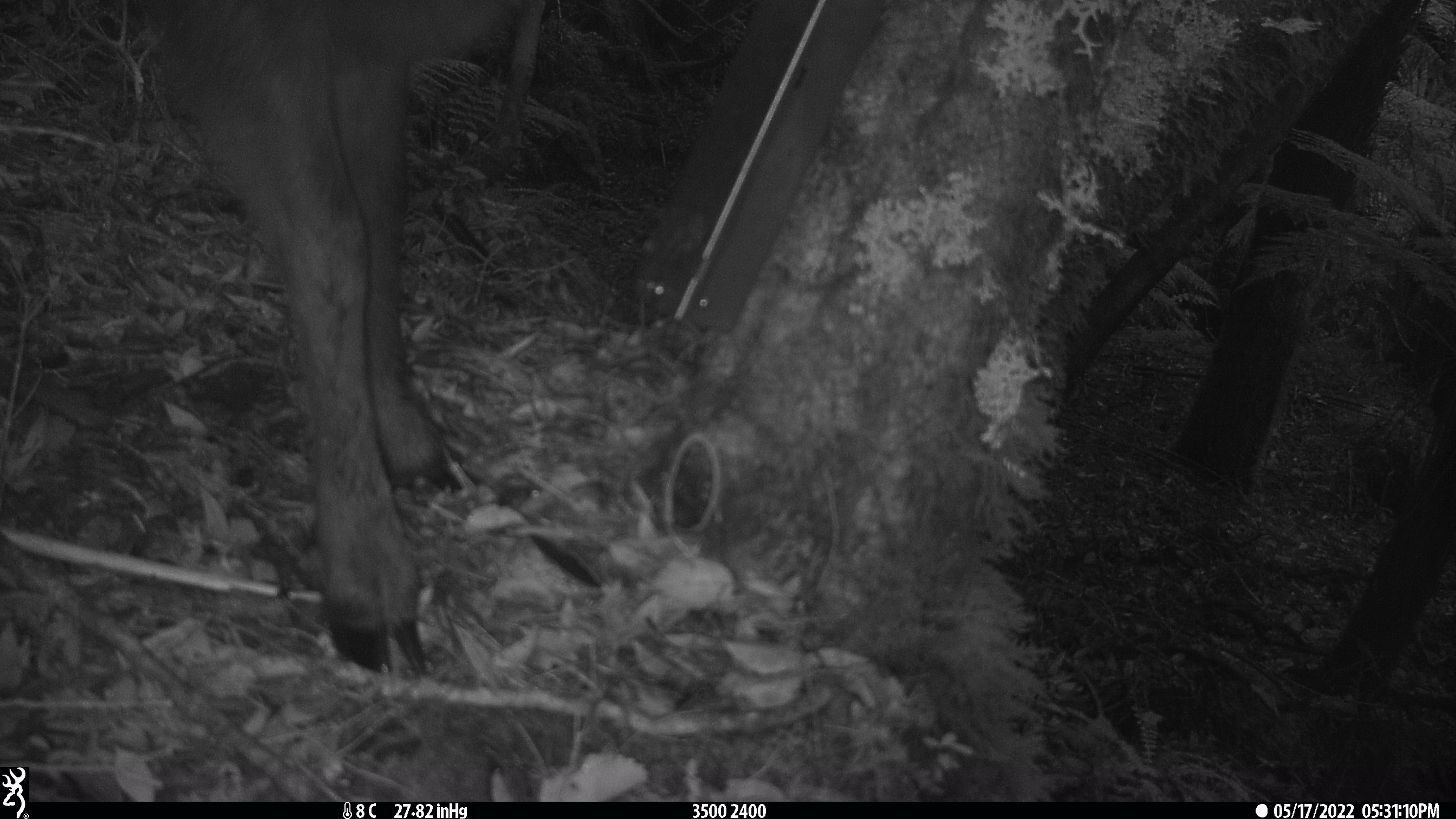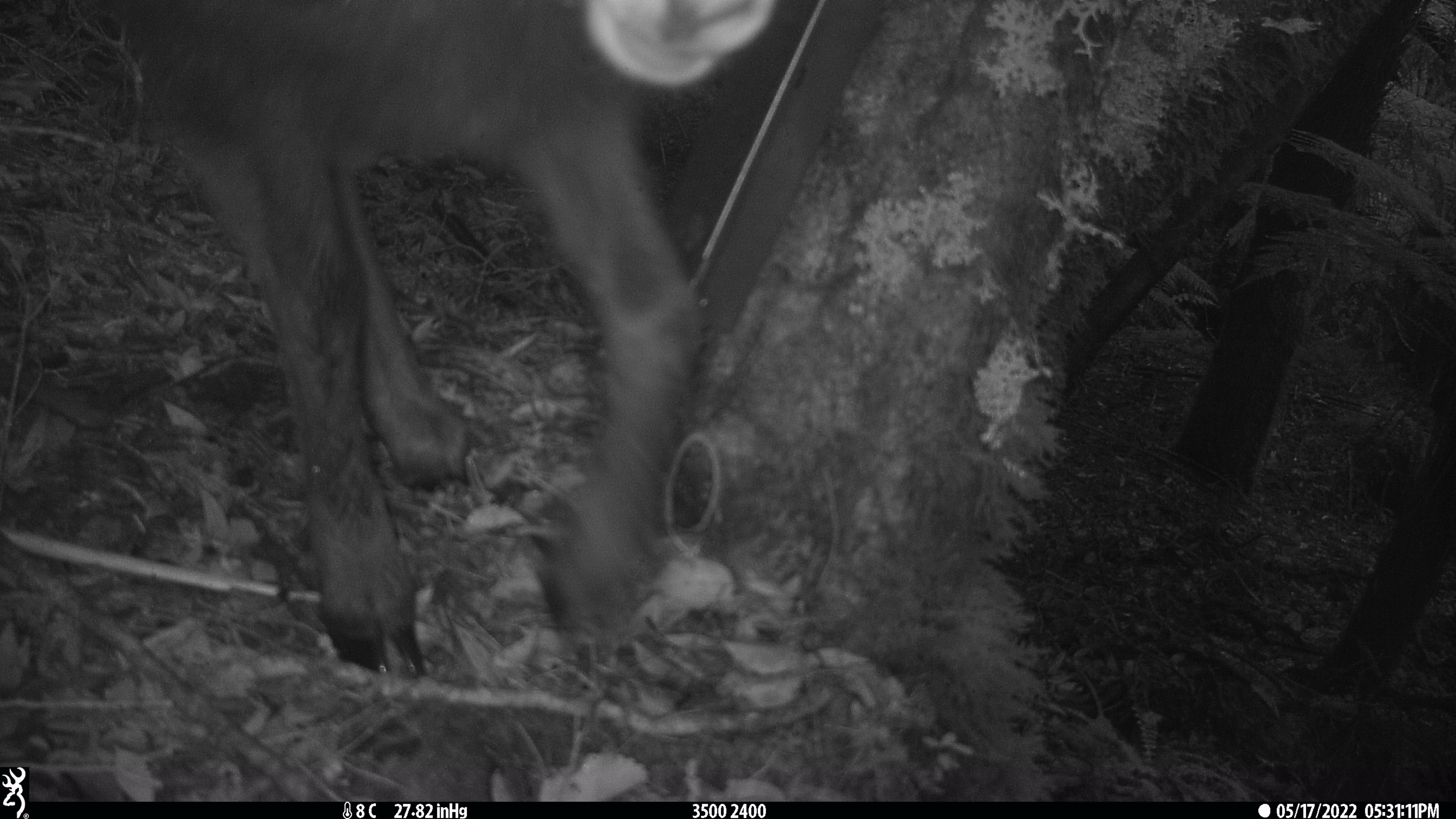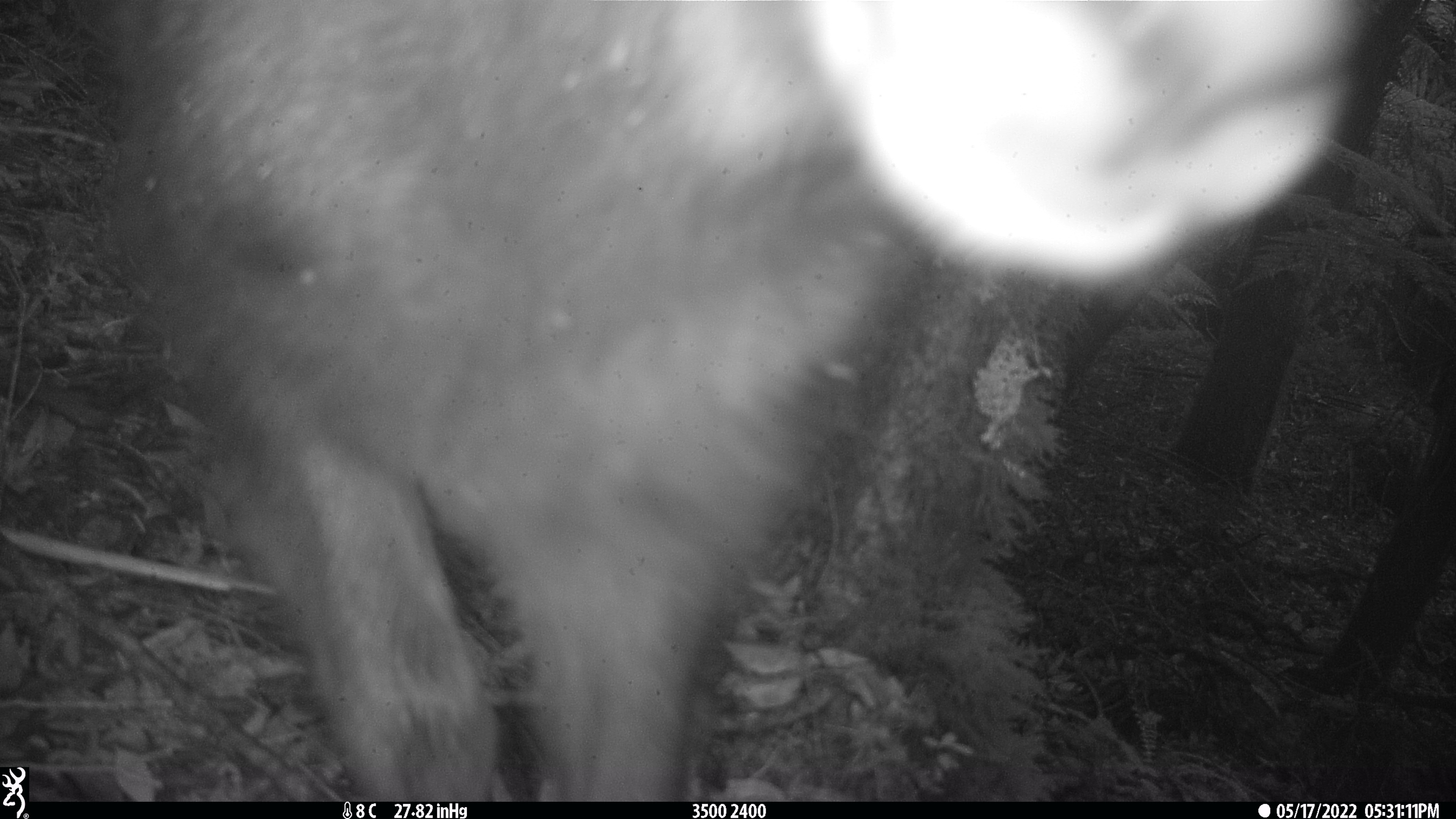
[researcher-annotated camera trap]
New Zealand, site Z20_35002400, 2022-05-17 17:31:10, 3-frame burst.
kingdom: Animalia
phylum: Chordata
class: Mammalia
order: Artiodactyla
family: Bovidae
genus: Rupicapra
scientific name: Rupicapra rupicapra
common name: alpine chamois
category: chamois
Chamois (alpine chamois) (Rupicapra rupicapra).